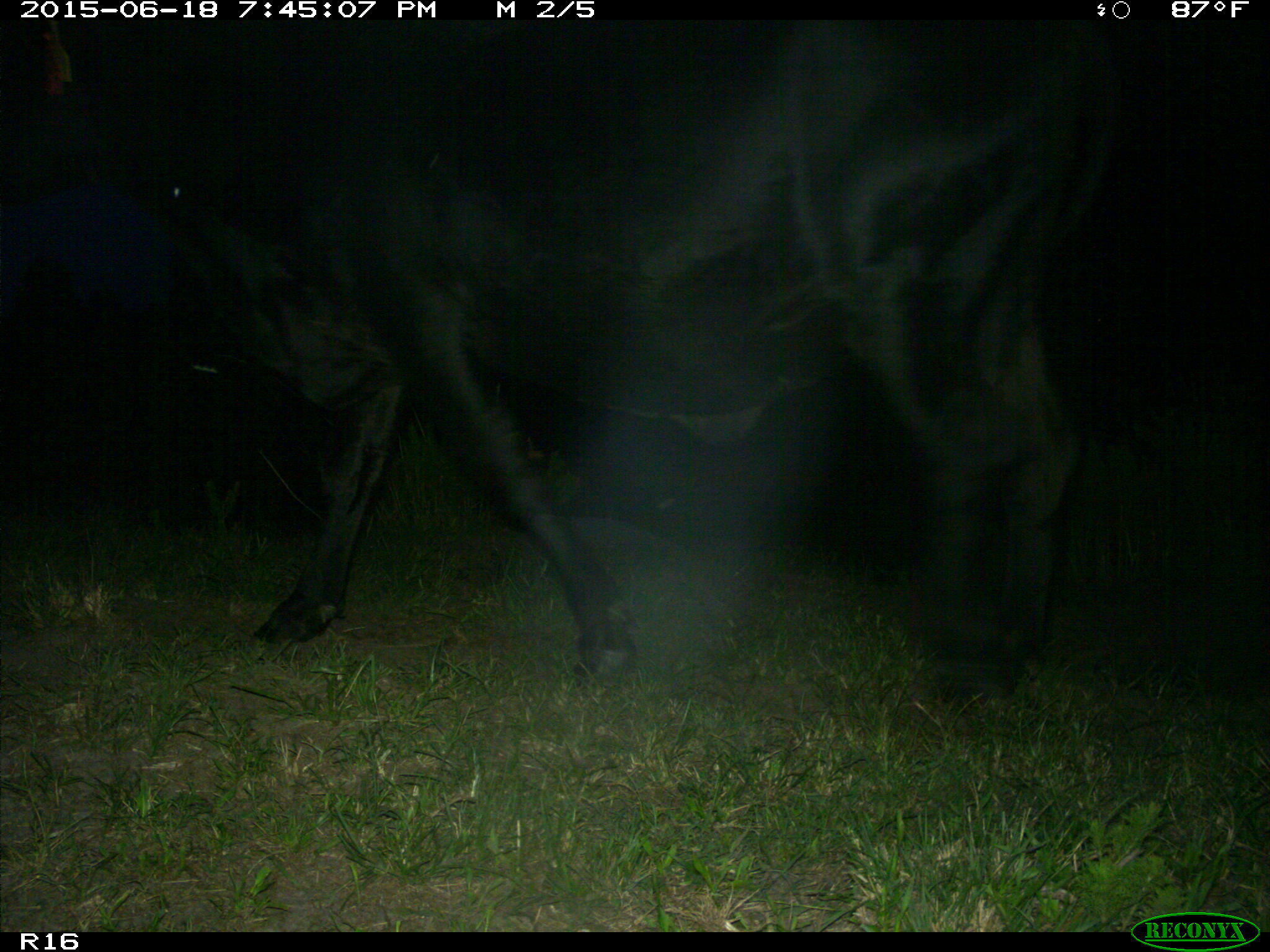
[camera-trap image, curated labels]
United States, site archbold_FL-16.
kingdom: Animalia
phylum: Chordata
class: Mammalia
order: Artiodactyla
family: Bovidae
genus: Bos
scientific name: Bos taurus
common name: domestic cow